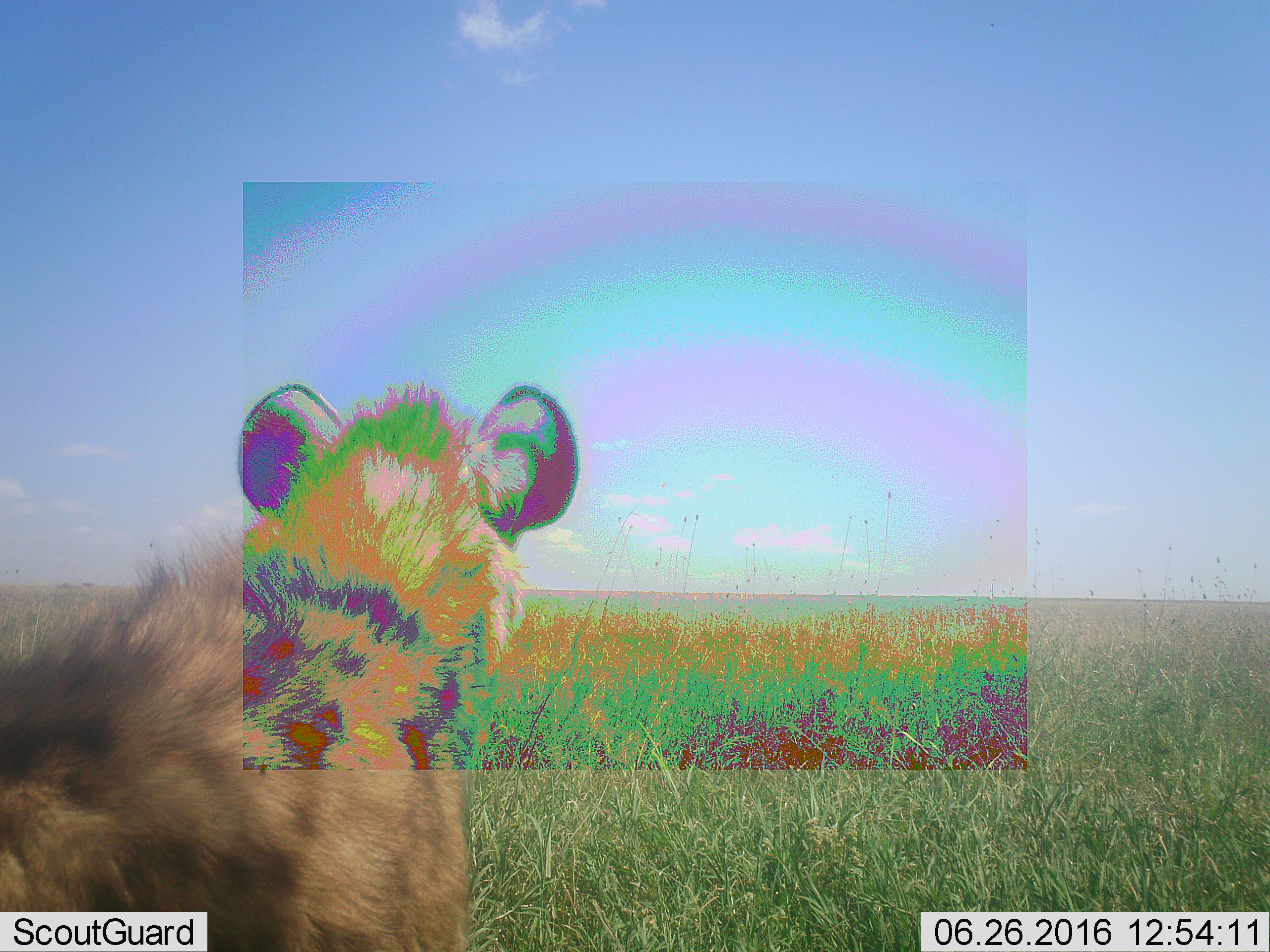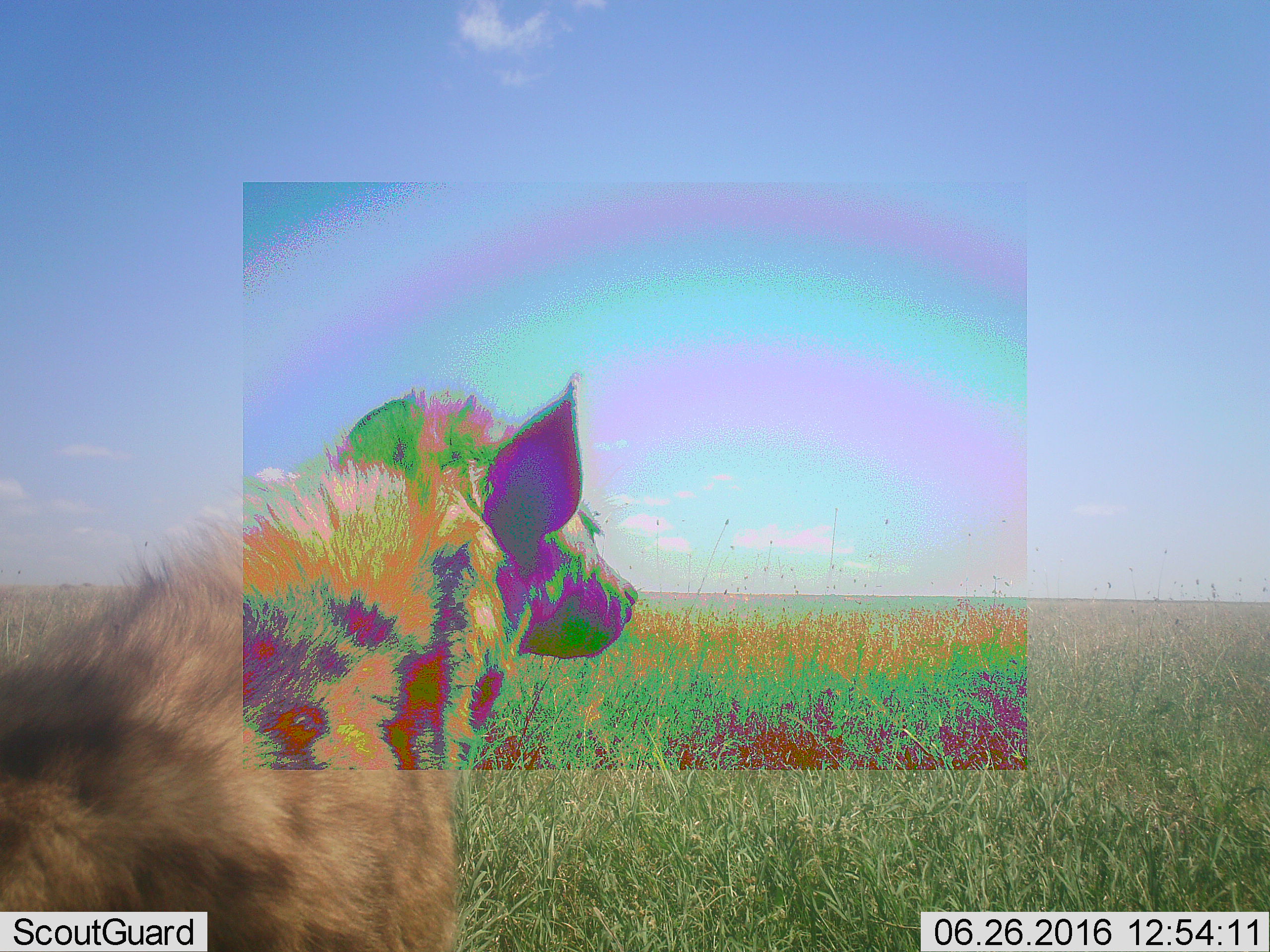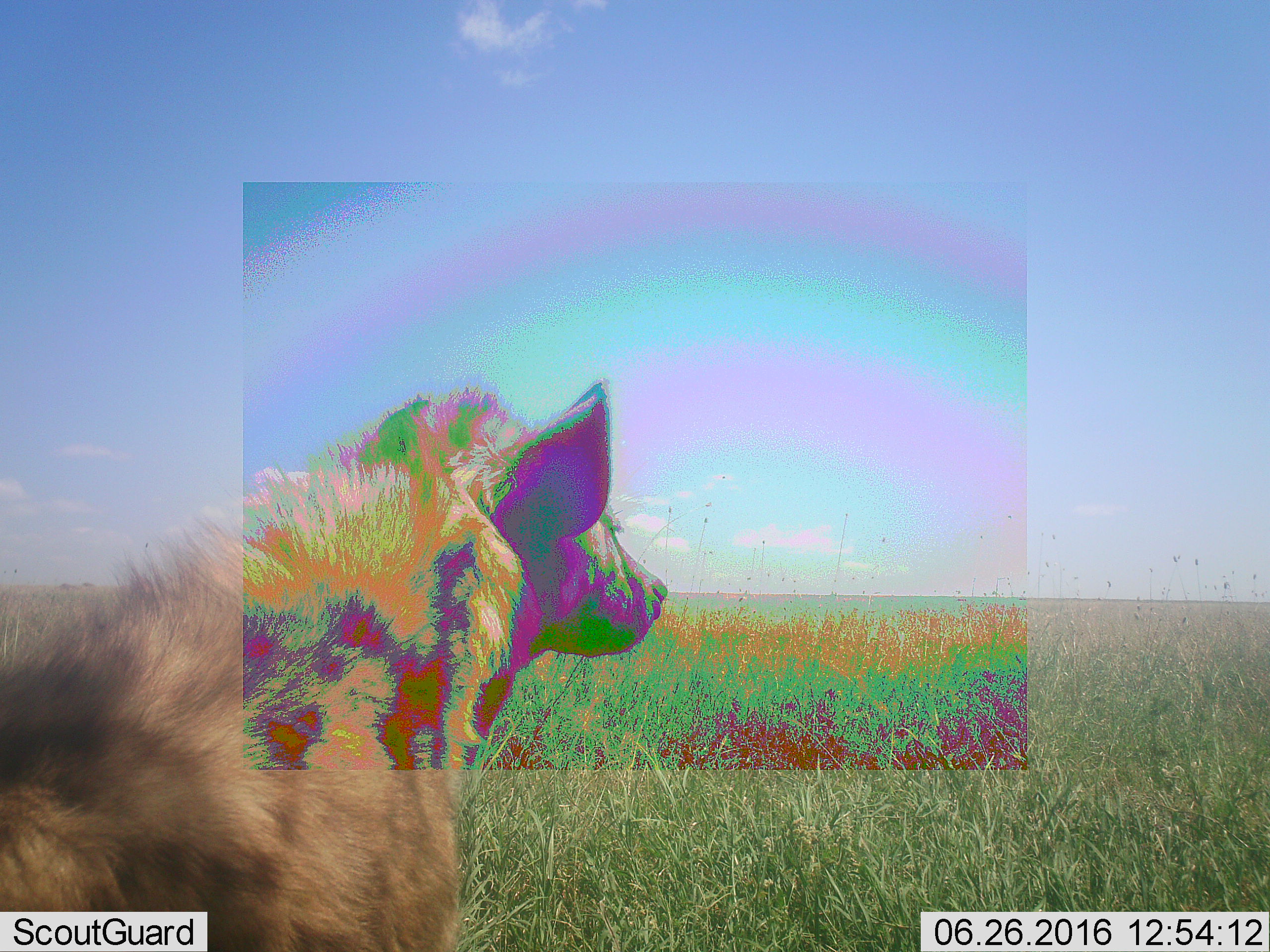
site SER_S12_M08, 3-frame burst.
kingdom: Animalia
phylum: Chordata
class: Mammalia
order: Carnivora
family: Hyaenidae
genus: Crocuta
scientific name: Crocuta crocuta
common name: spotted hyena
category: hyenaspotted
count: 1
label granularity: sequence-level